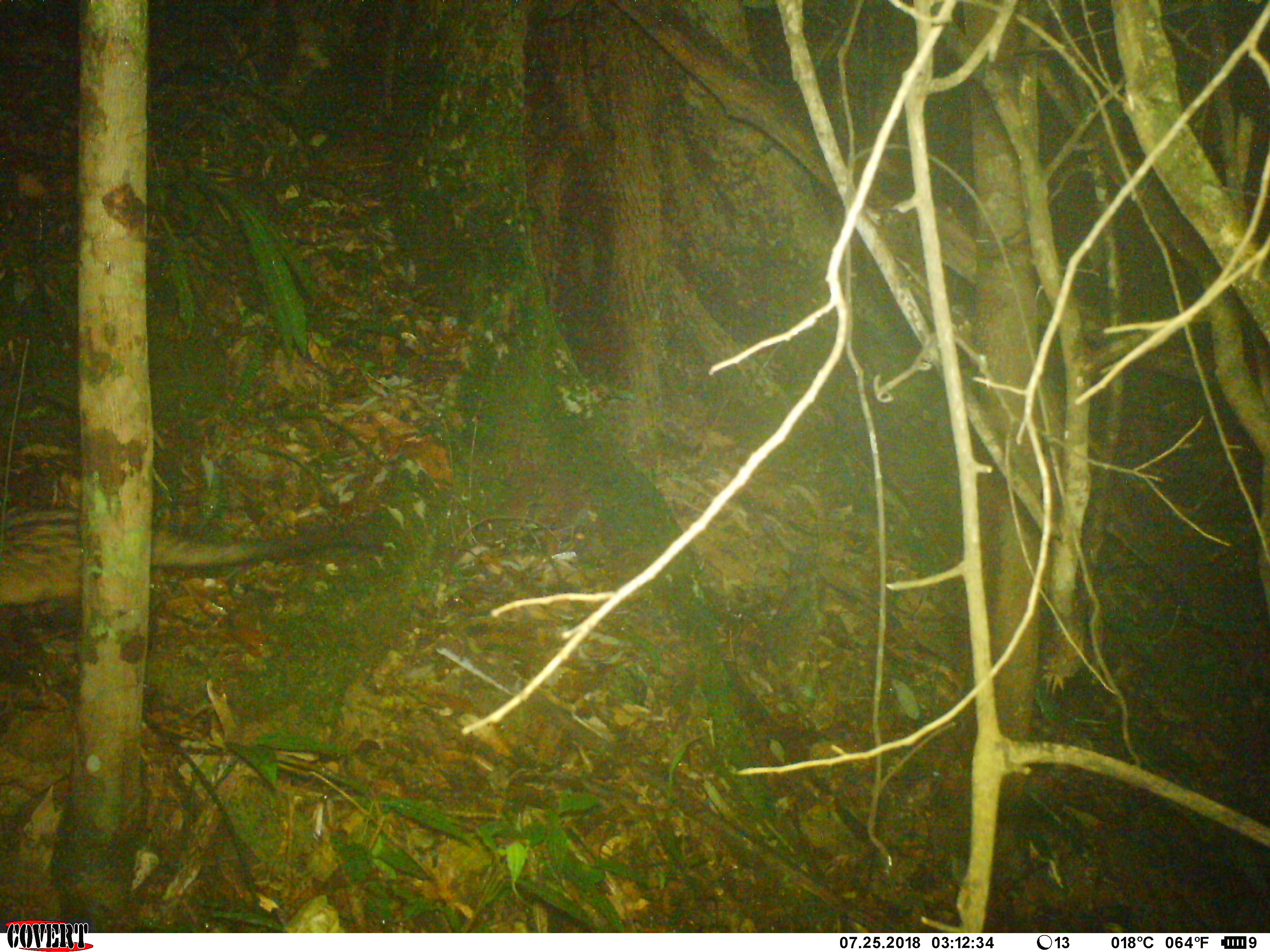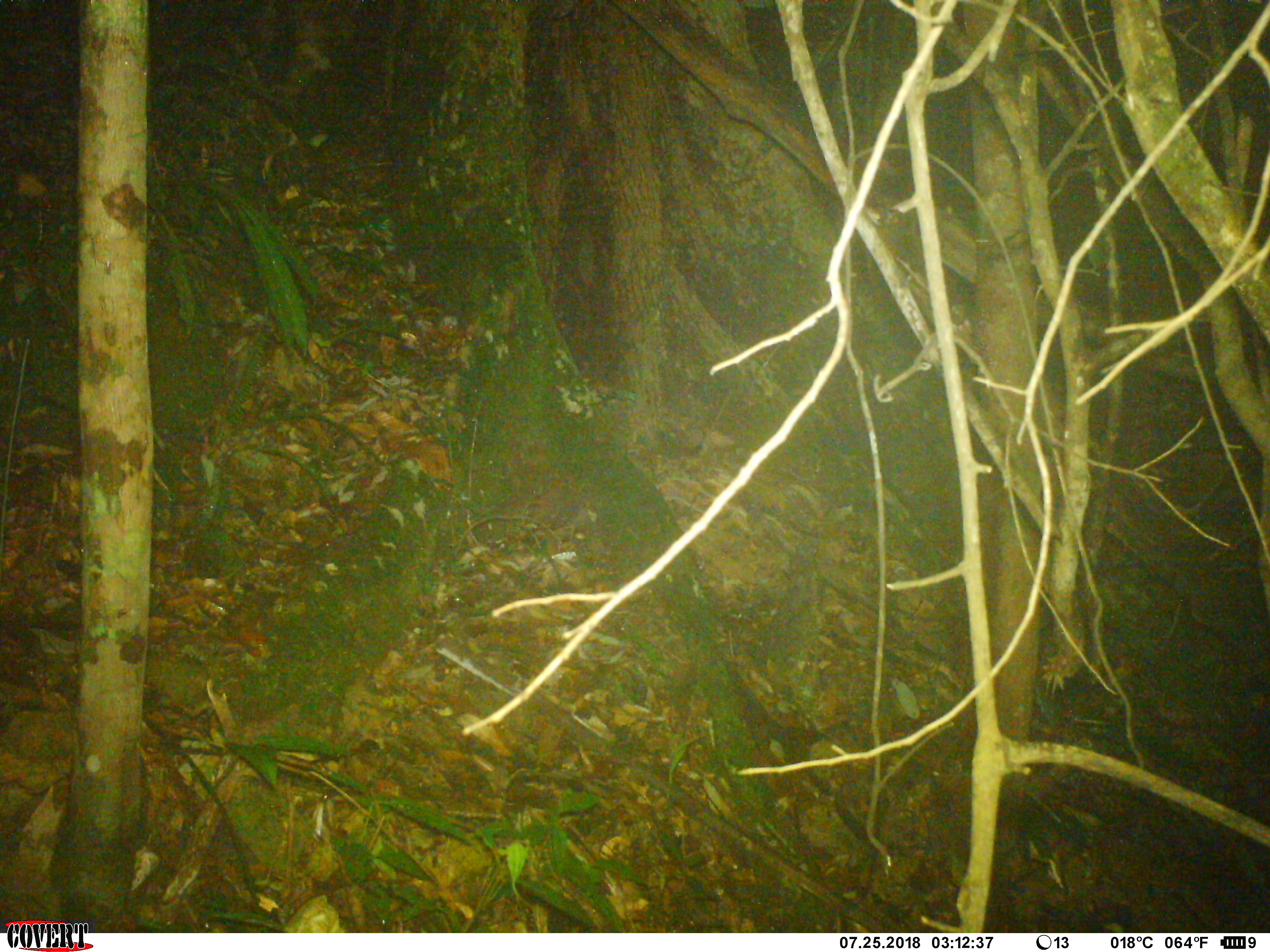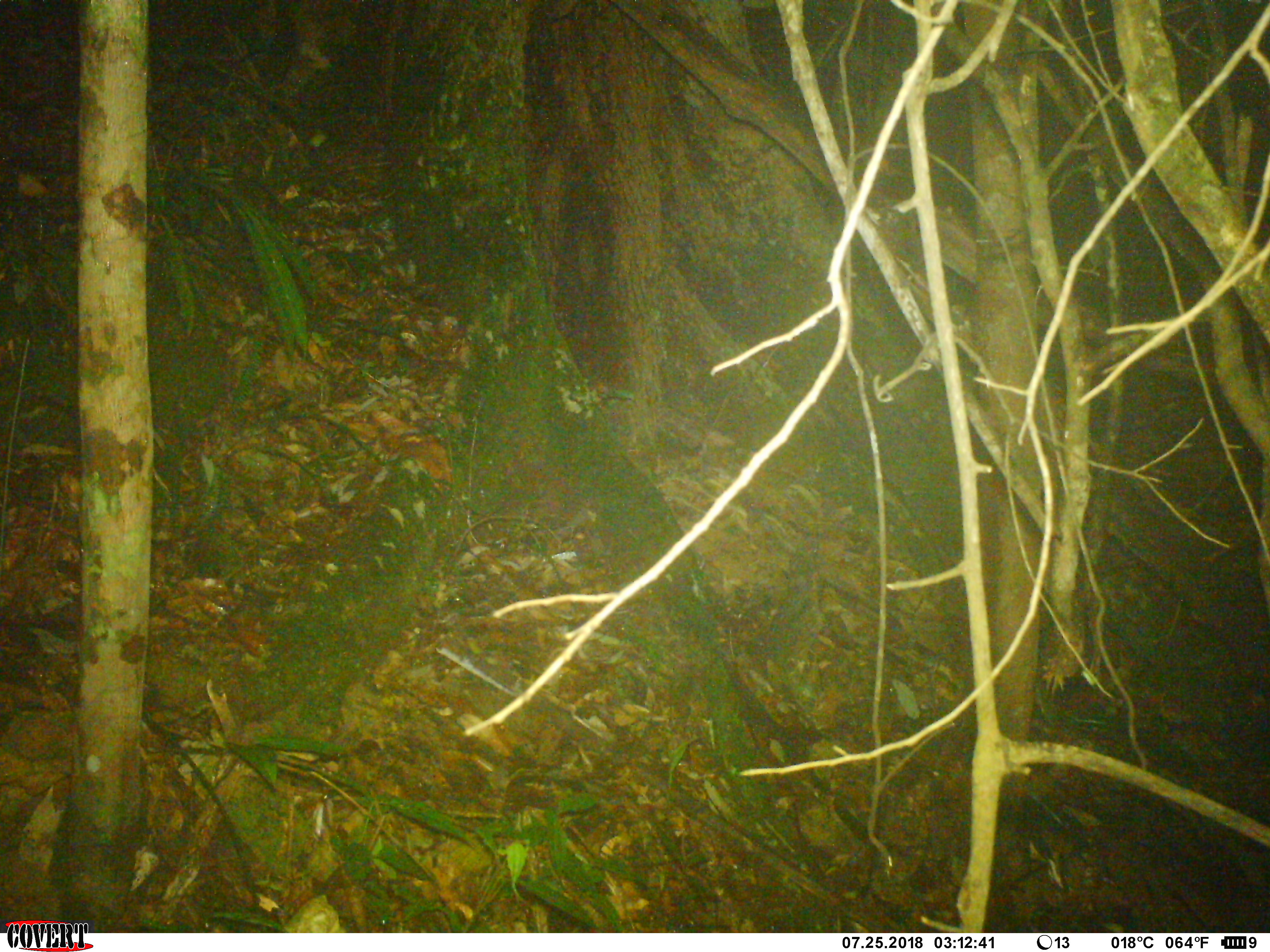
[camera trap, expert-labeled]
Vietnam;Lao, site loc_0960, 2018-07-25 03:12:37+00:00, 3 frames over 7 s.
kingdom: Animalia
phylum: Chordata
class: Mammalia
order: Carnivora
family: Viverridae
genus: Paradoxurus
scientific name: Paradoxurus hermaphroditus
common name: common palm civet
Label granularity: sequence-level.